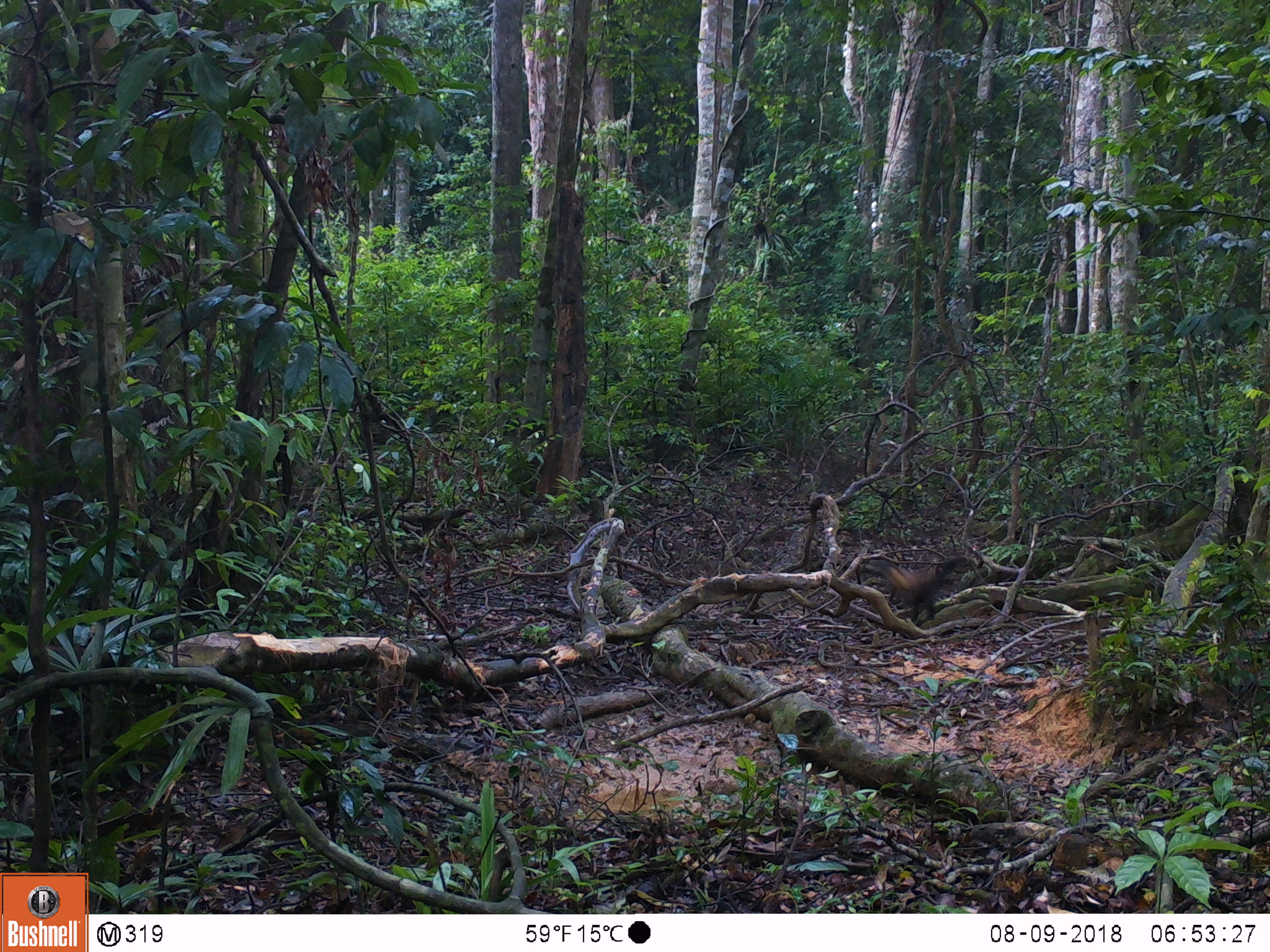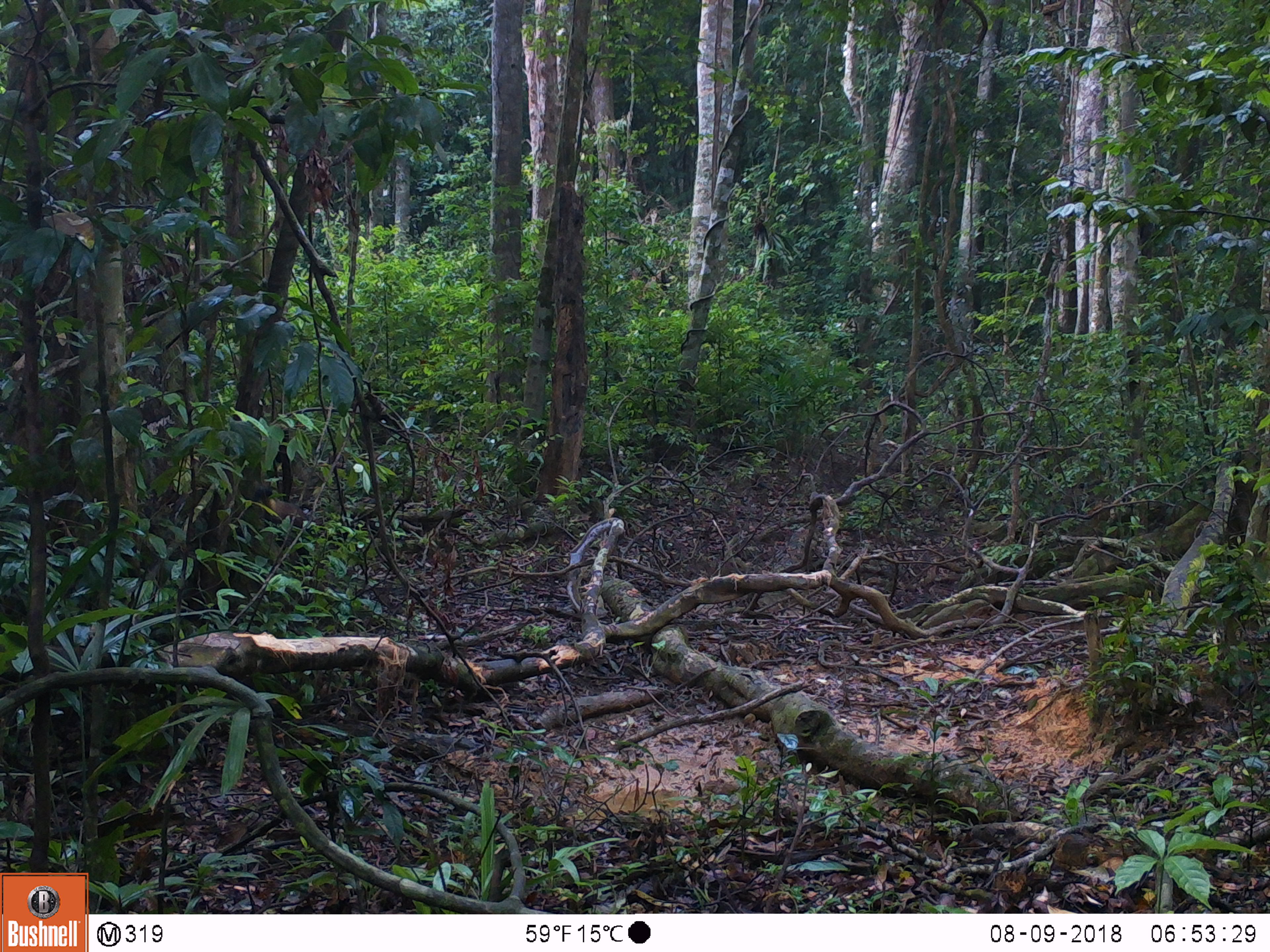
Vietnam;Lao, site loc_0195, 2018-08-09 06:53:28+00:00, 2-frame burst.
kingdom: Animalia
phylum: Chordata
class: Mammalia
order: Carnivora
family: Mustelidae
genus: Martes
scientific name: Martes flavigula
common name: yellow-throated marten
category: yellow throated marten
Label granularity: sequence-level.